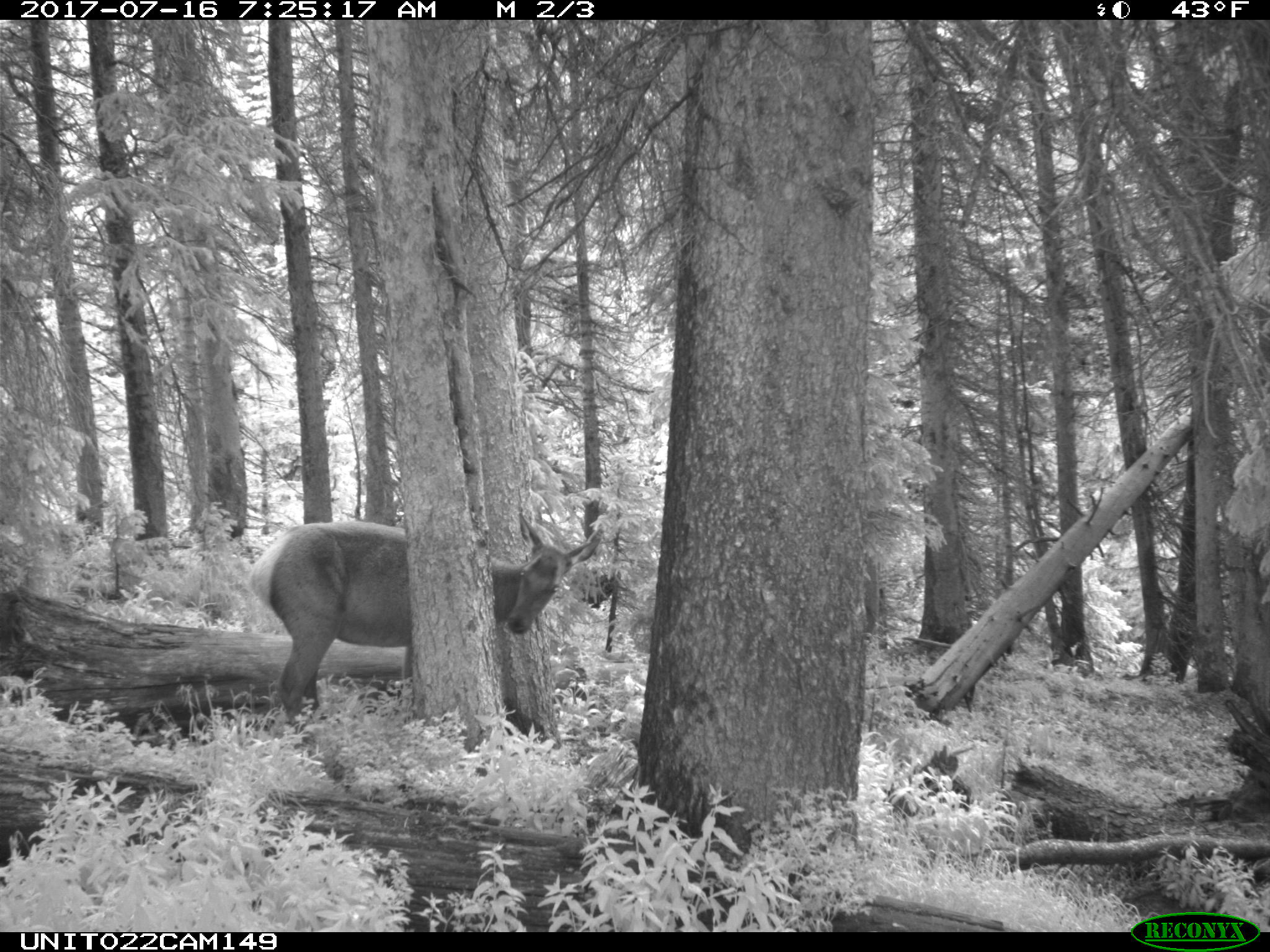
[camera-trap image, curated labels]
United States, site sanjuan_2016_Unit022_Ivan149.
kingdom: Animalia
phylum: Chordata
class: Mammalia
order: Artiodactyla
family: Cervidae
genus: Cervus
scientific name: Cervus elaphus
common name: red deer